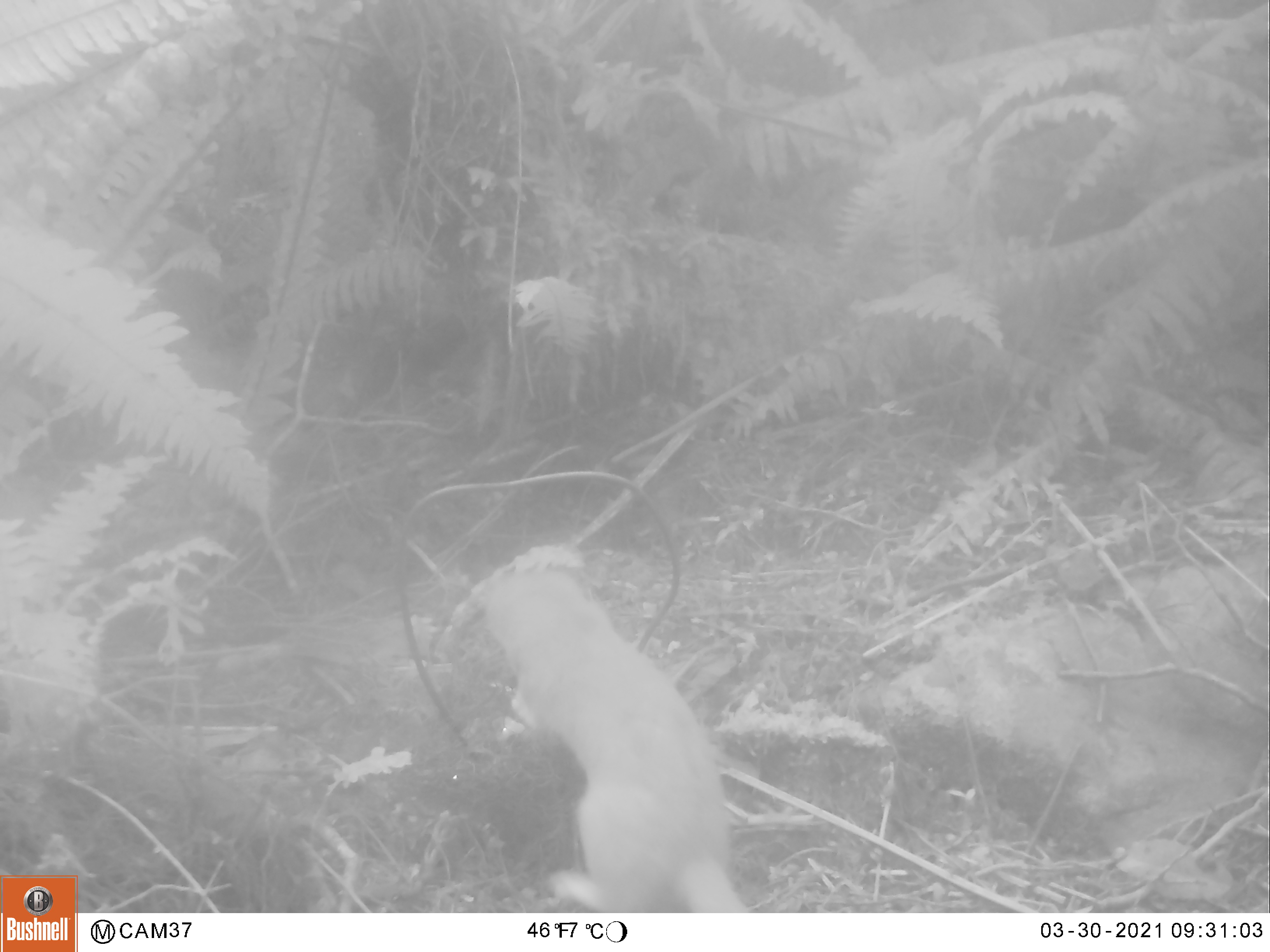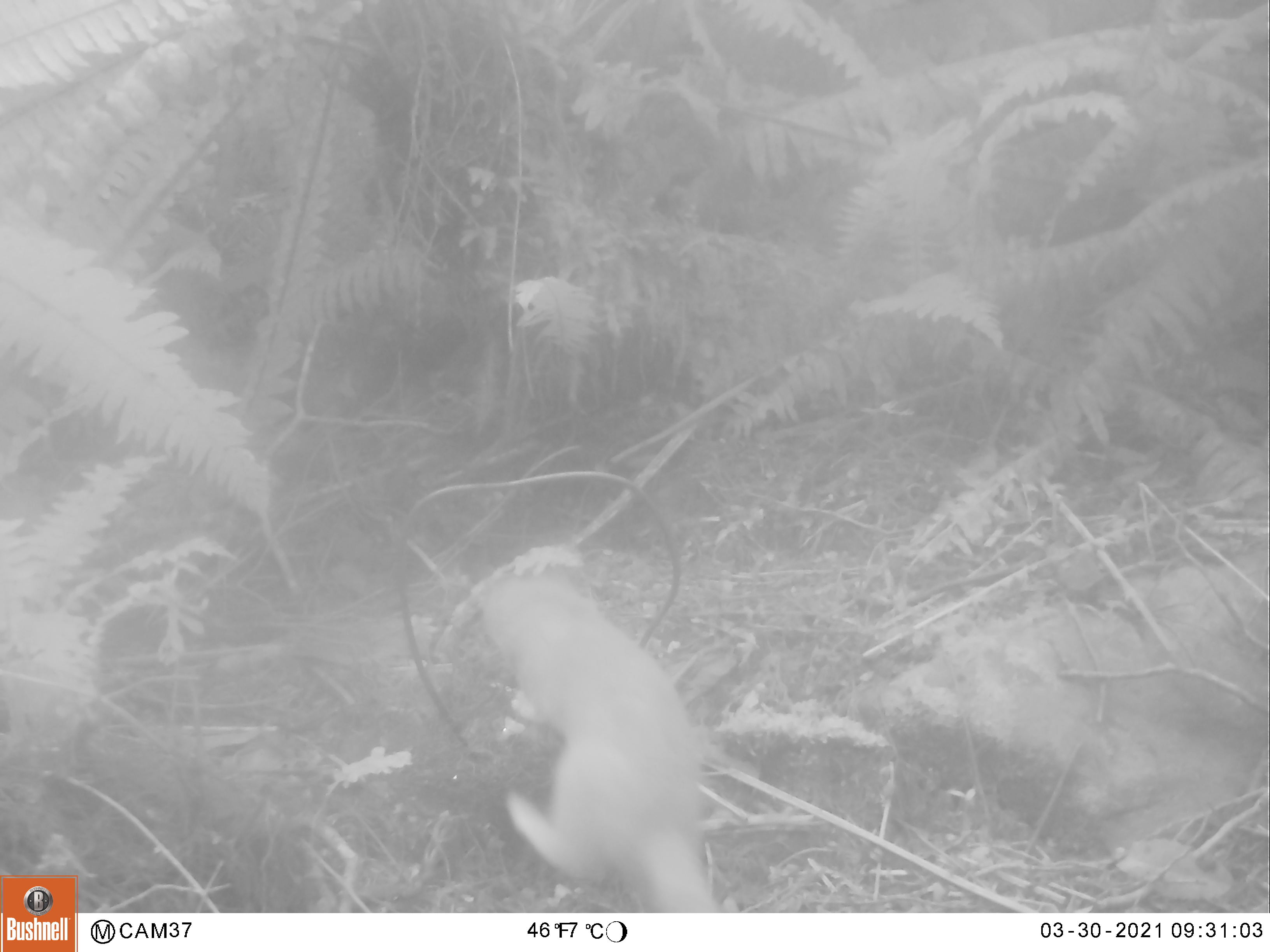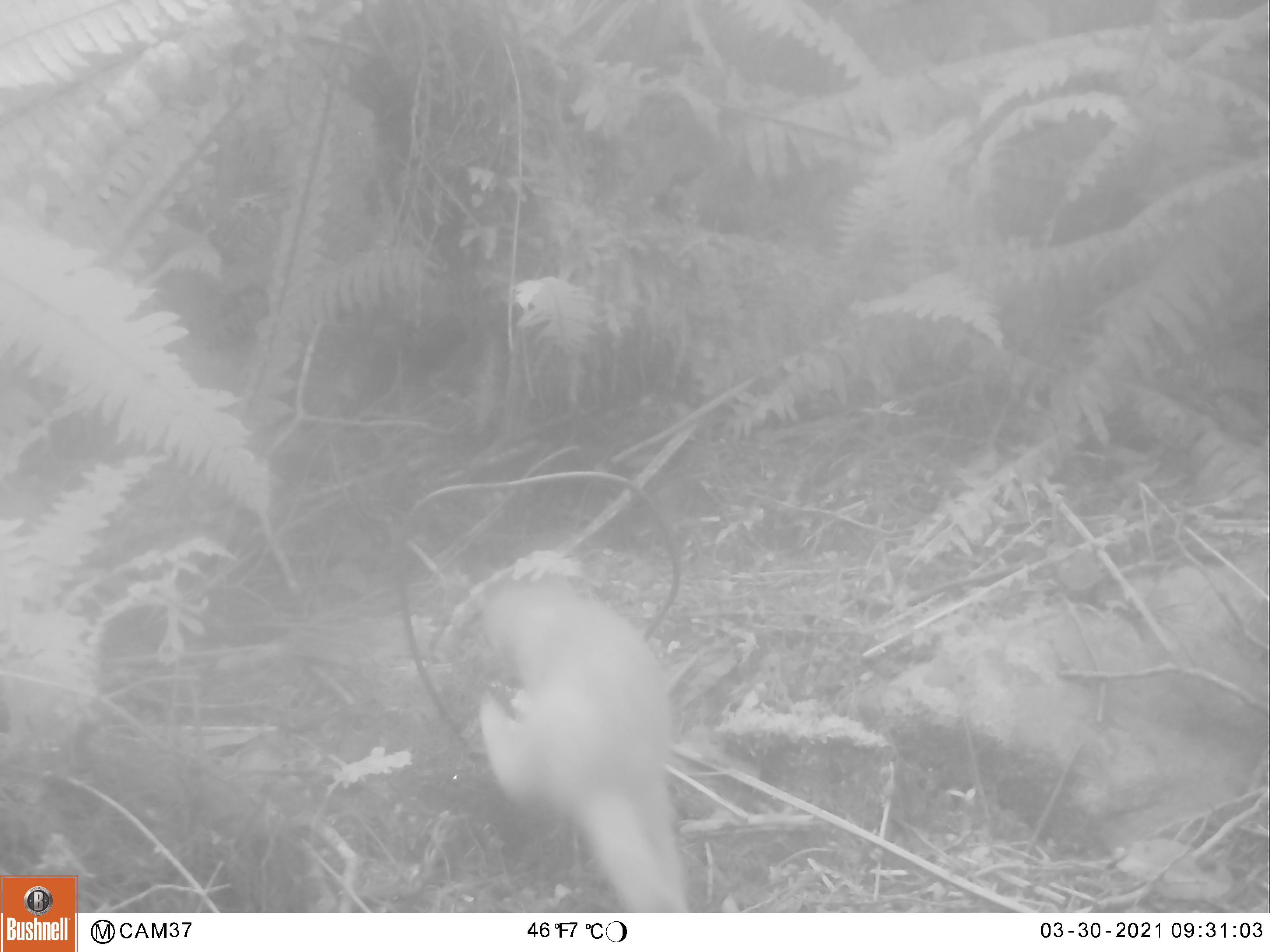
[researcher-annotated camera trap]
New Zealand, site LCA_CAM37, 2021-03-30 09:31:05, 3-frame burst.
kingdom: Animalia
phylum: Chordata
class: Mammalia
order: Carnivora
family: Mustelidae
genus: Mustela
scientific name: Mustela erminea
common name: stoat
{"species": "stoat (Mustela erminea)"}